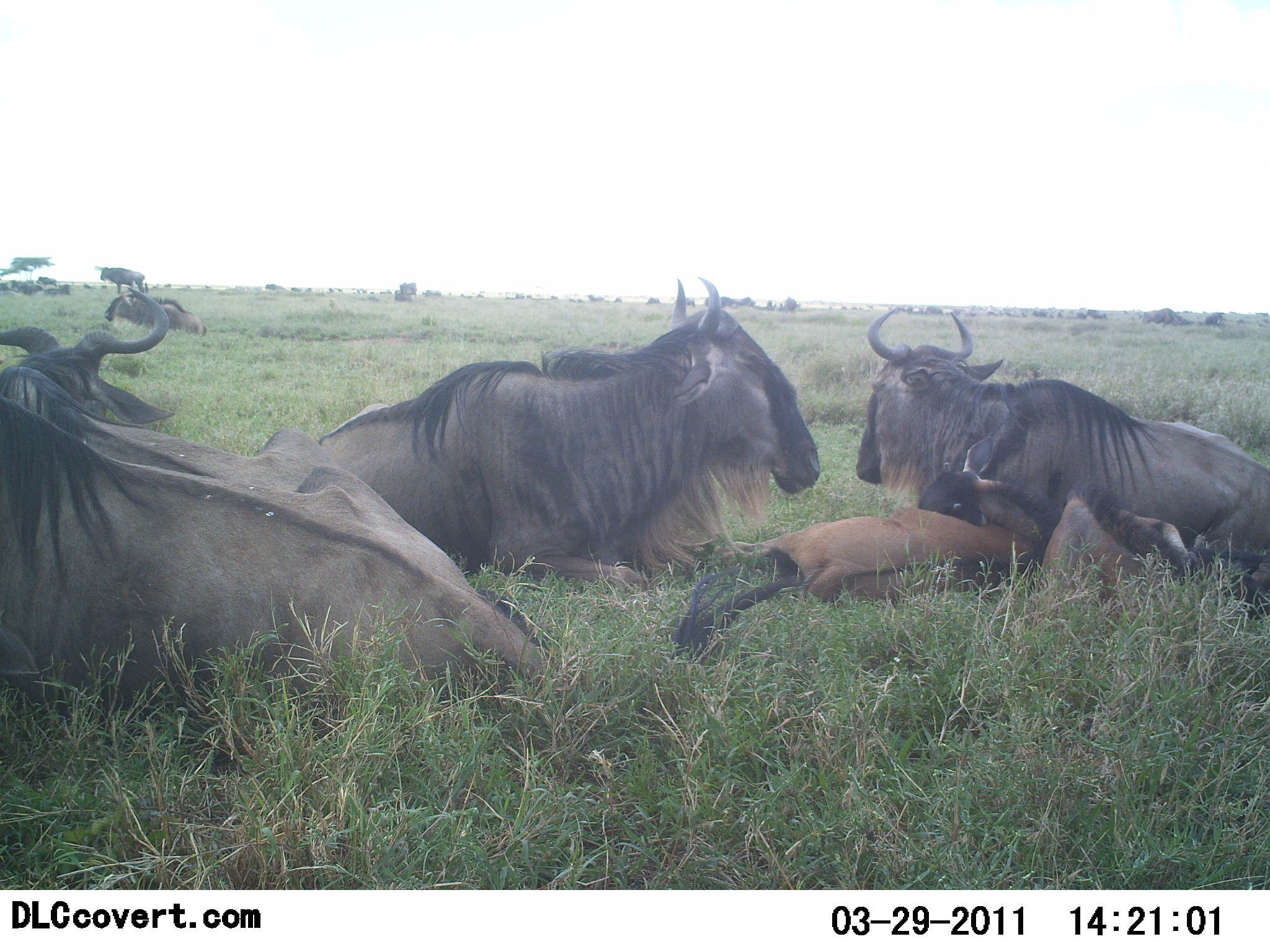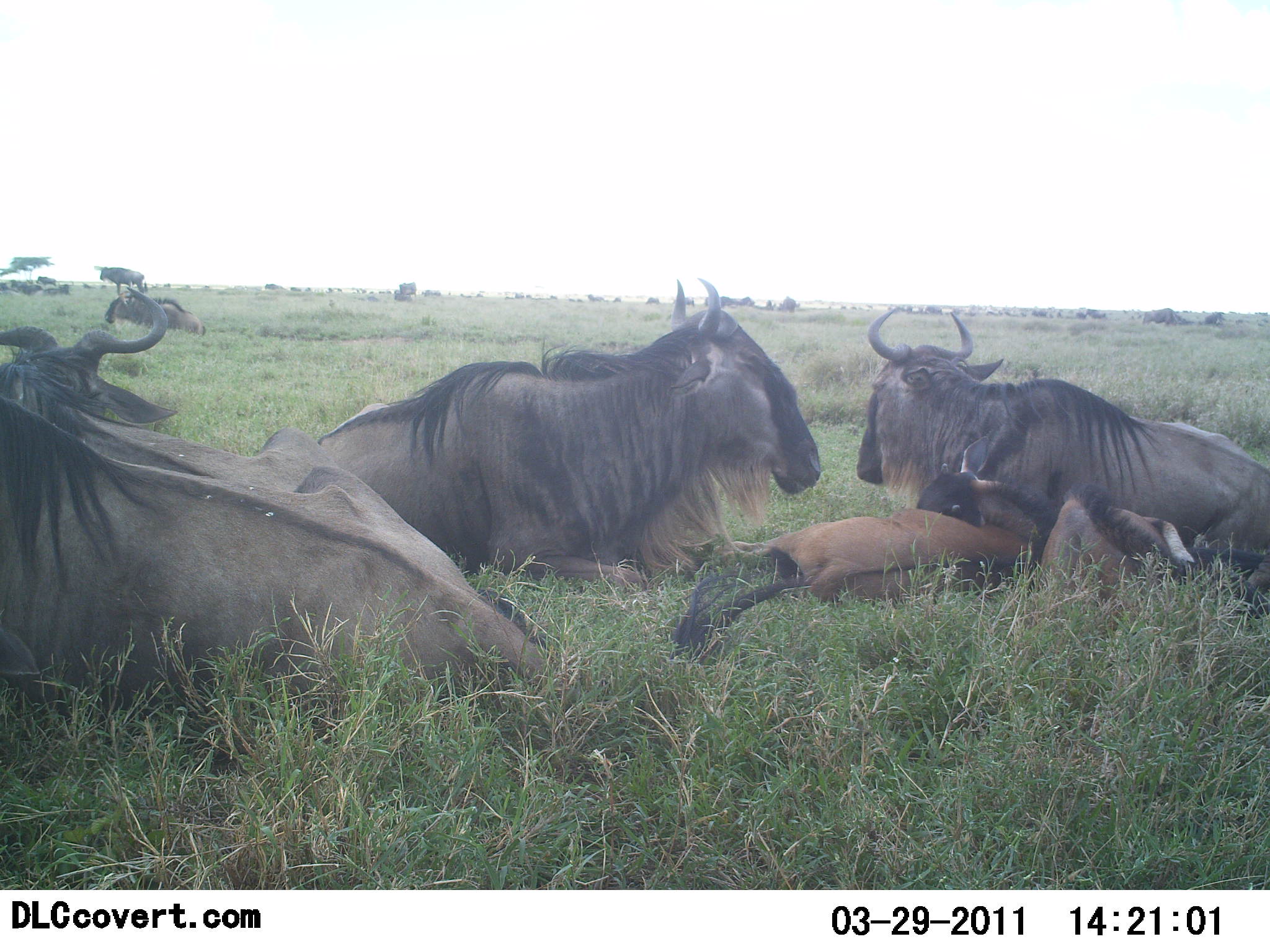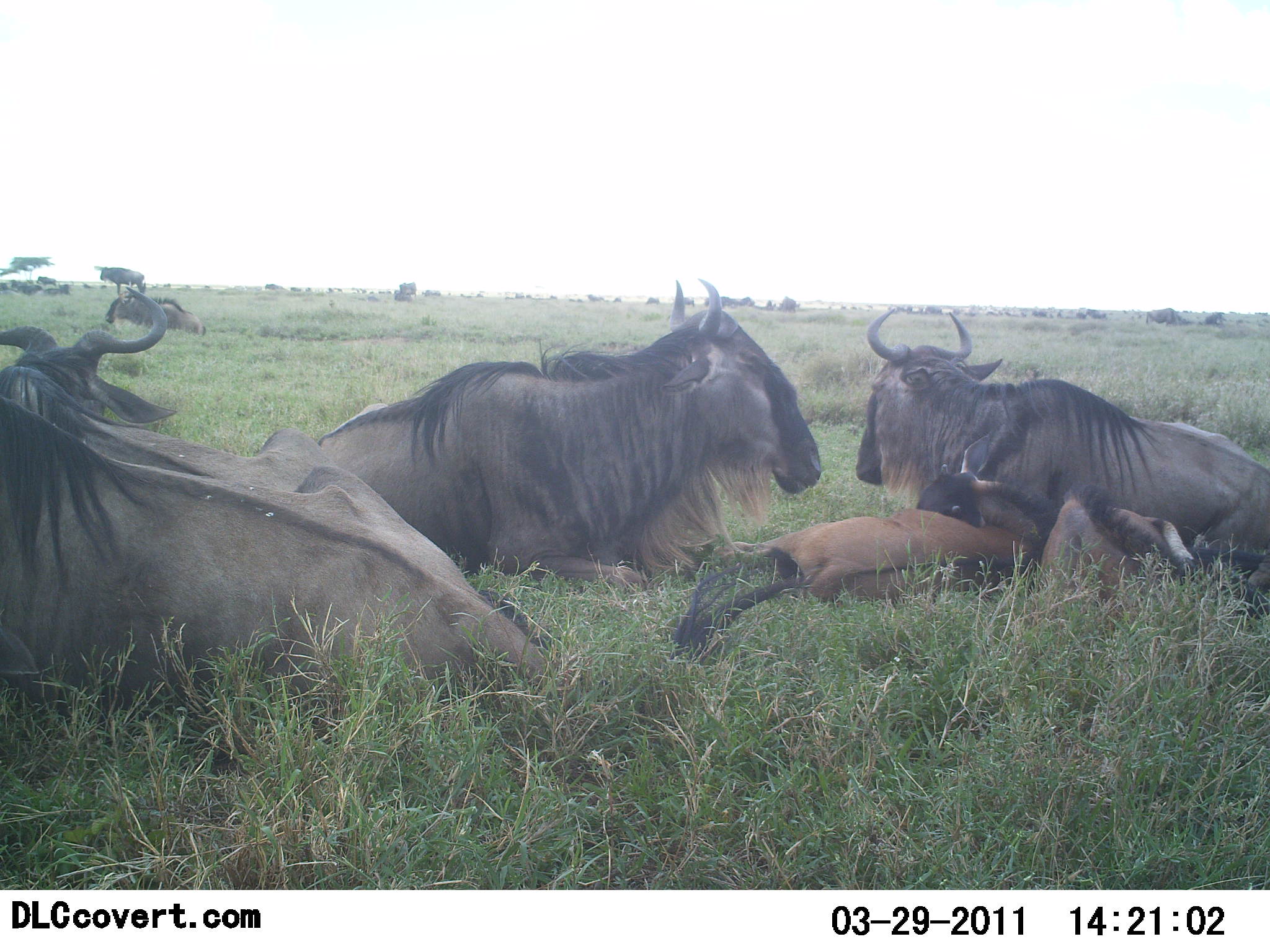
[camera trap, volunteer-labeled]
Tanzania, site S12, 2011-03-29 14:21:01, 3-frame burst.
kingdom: Animalia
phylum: Chordata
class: Mammalia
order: Artiodactyla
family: Bovidae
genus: Connochaetes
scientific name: Connochaetes taurinus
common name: blue wildebeest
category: wildebeest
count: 7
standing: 0%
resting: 91%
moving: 9%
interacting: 0%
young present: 45%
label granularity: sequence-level